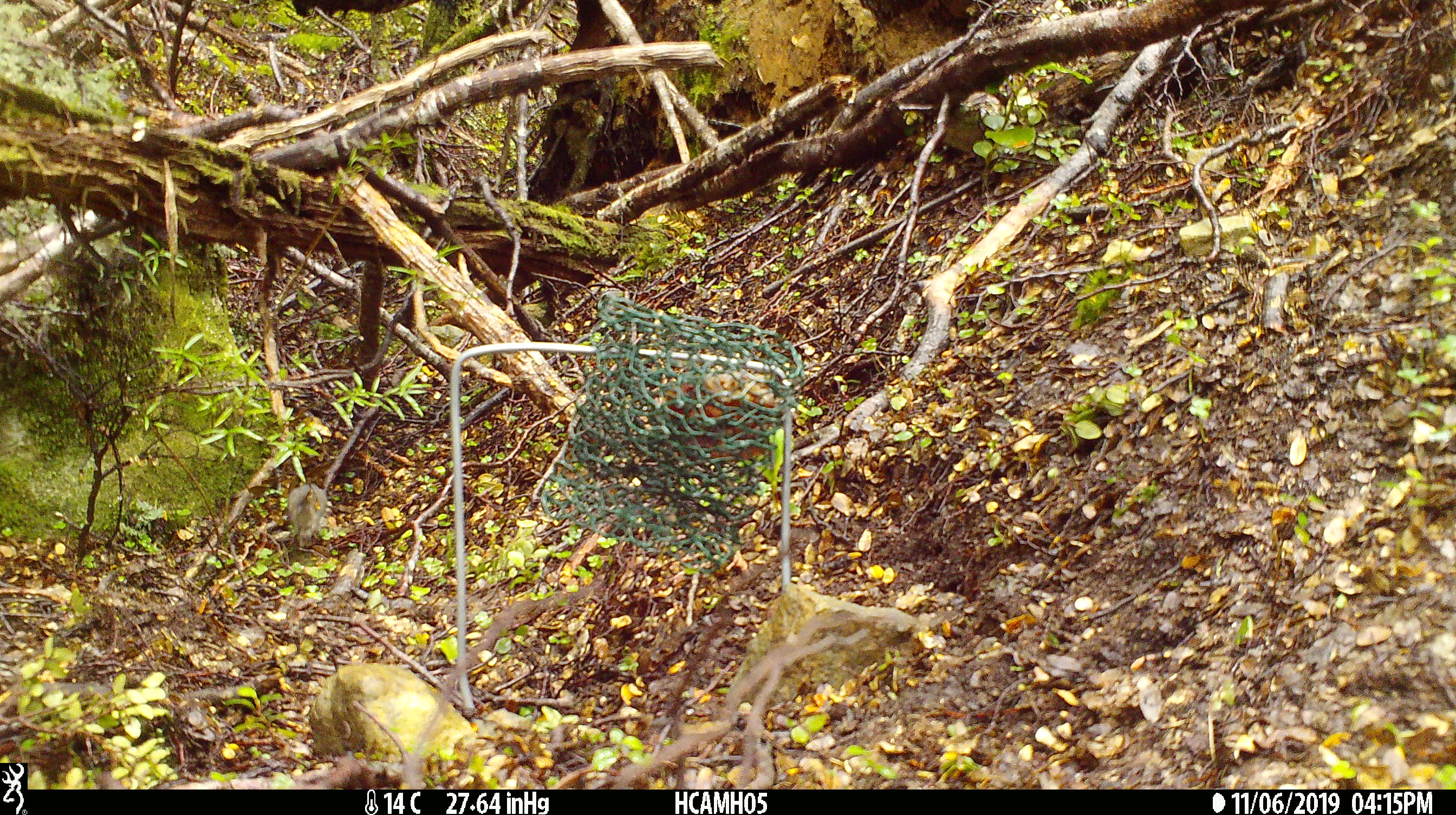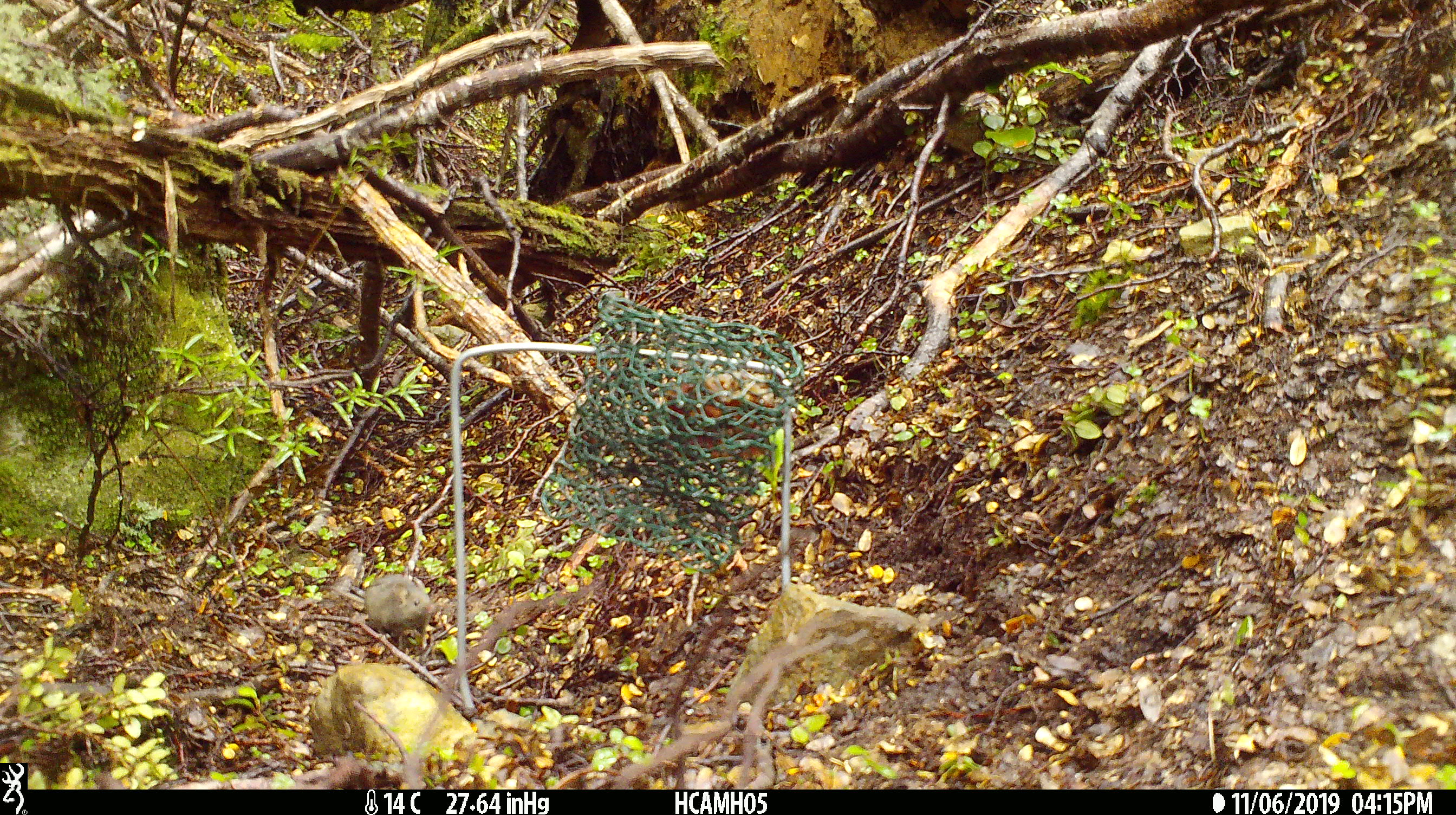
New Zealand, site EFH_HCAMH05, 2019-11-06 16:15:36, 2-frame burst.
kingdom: Animalia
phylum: Chordata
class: Mammalia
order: Rodentia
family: Muridae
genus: Mus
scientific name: Mus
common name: mouse